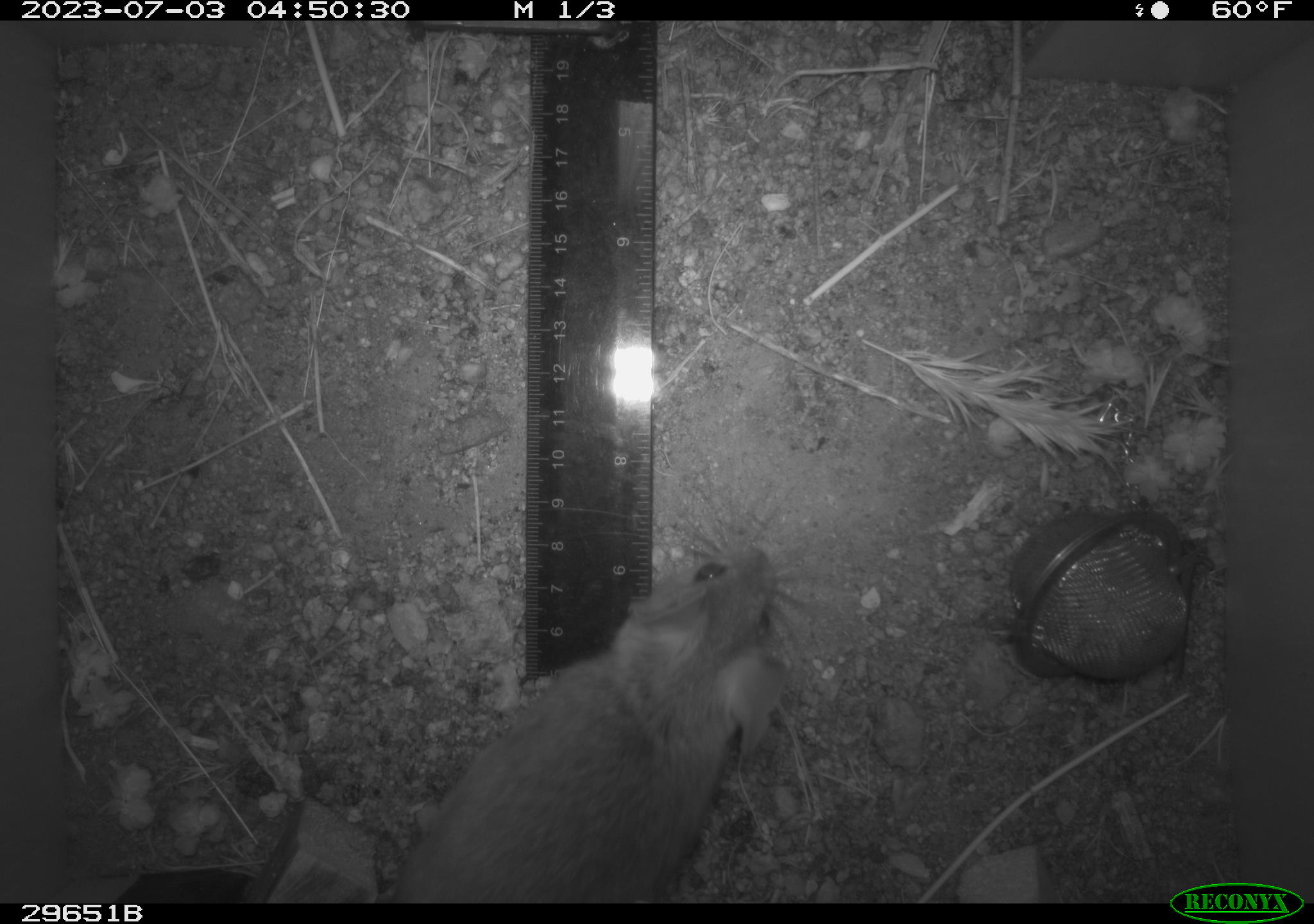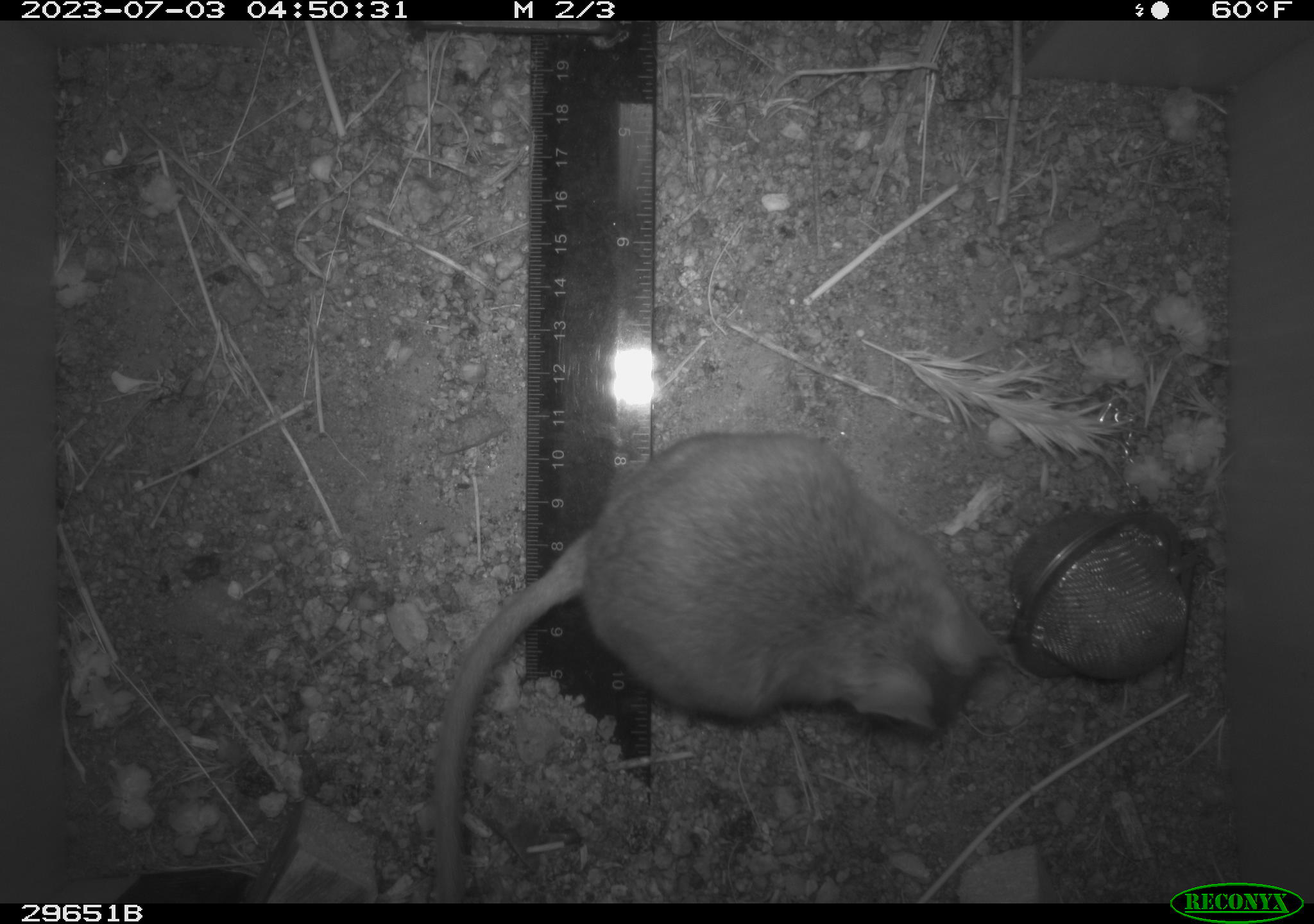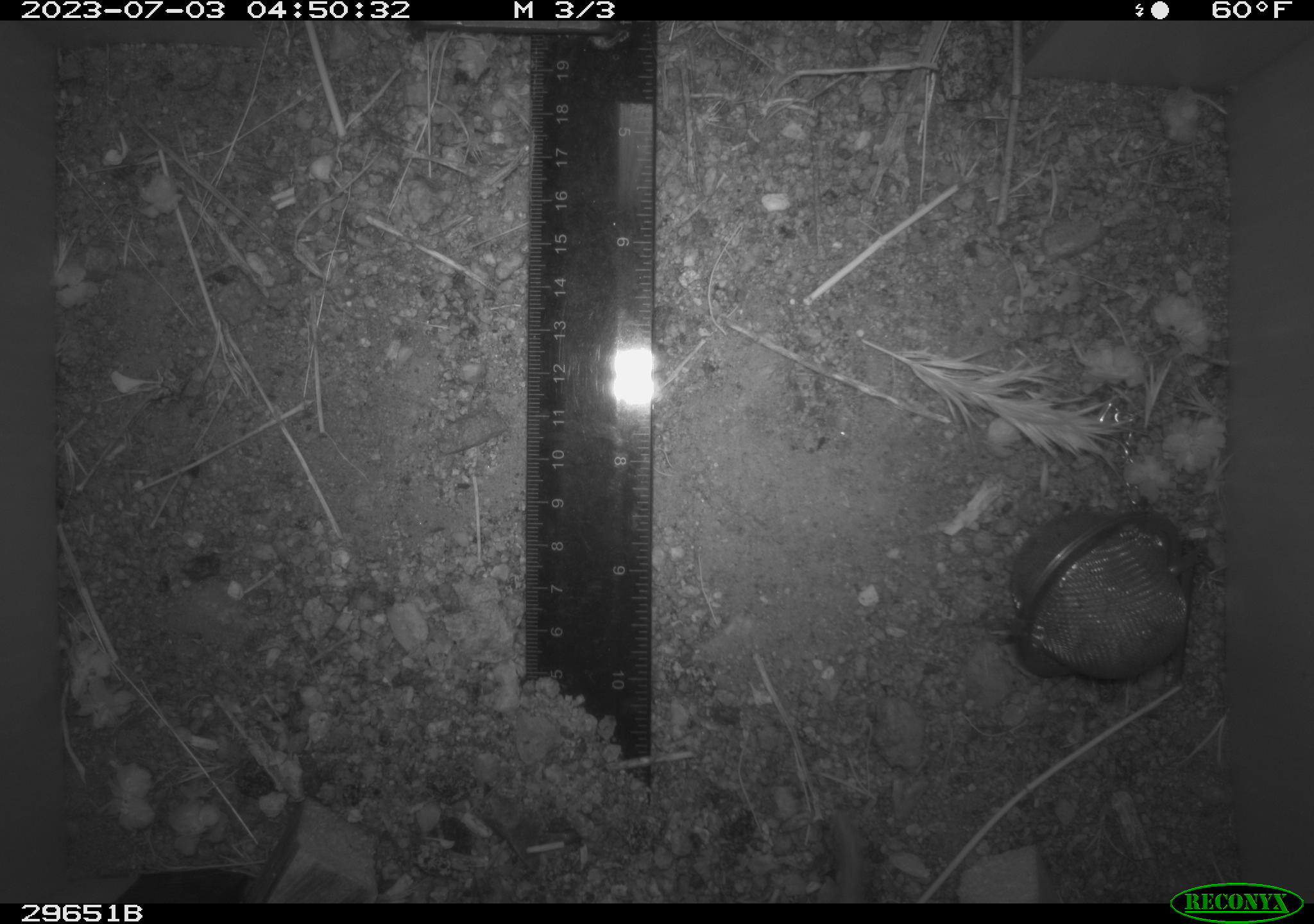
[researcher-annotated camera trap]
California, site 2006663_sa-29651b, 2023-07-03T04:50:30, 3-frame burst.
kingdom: Animalia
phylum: Chordata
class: Mammalia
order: Rodentia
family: Cricetidae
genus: Neotoma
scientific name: Neotoma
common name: pack rat or woodrat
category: neotoma species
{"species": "neotoma species (pack rat or woodrat) (Neotoma)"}